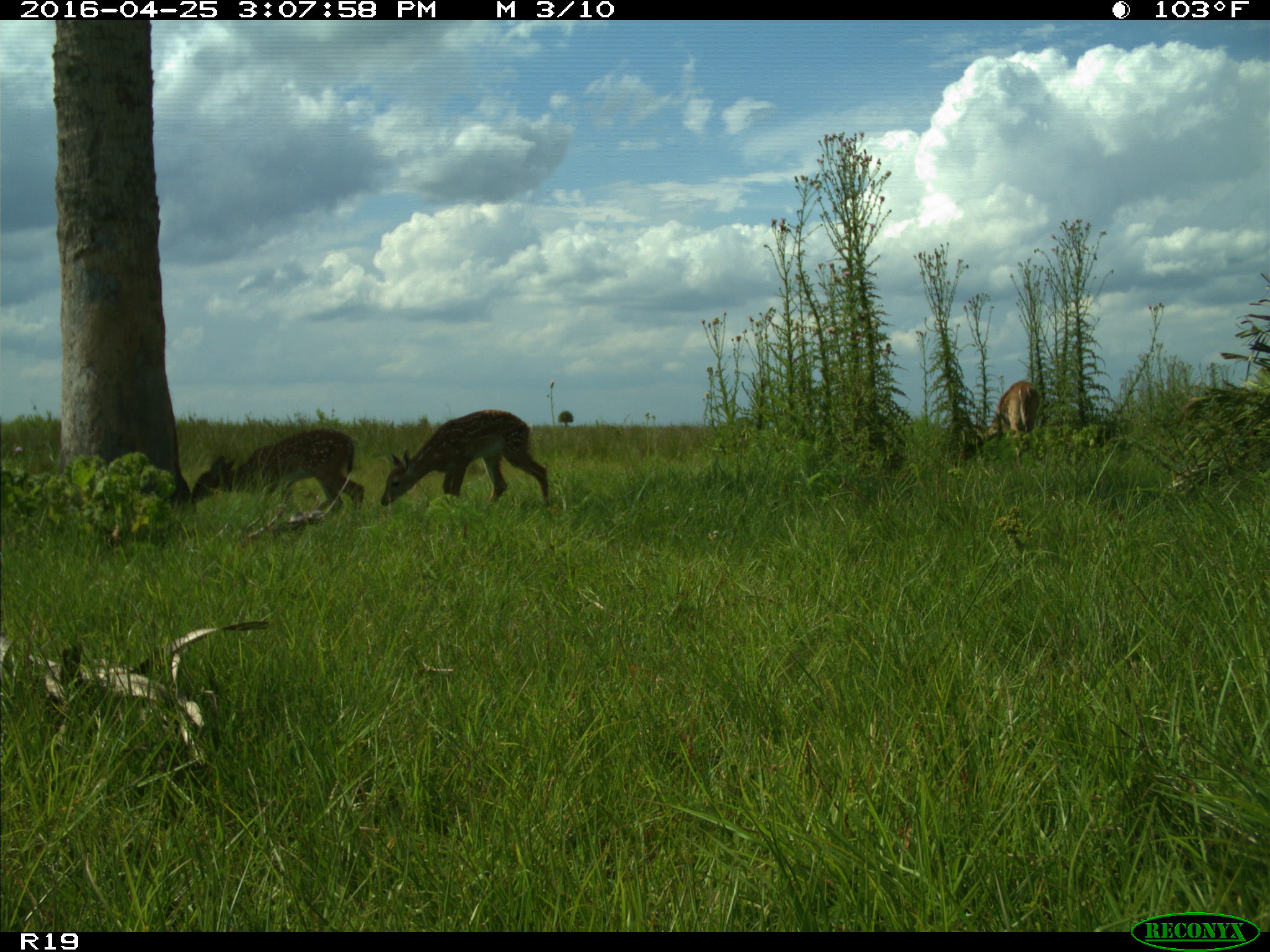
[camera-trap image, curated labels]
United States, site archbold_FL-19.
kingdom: Animalia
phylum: Chordata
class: Mammalia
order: Artiodactyla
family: Cervidae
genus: Odocoileus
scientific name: Odocoileus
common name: deer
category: unidentified deer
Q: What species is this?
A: Unidentified deer (deer) (Odocoileus).